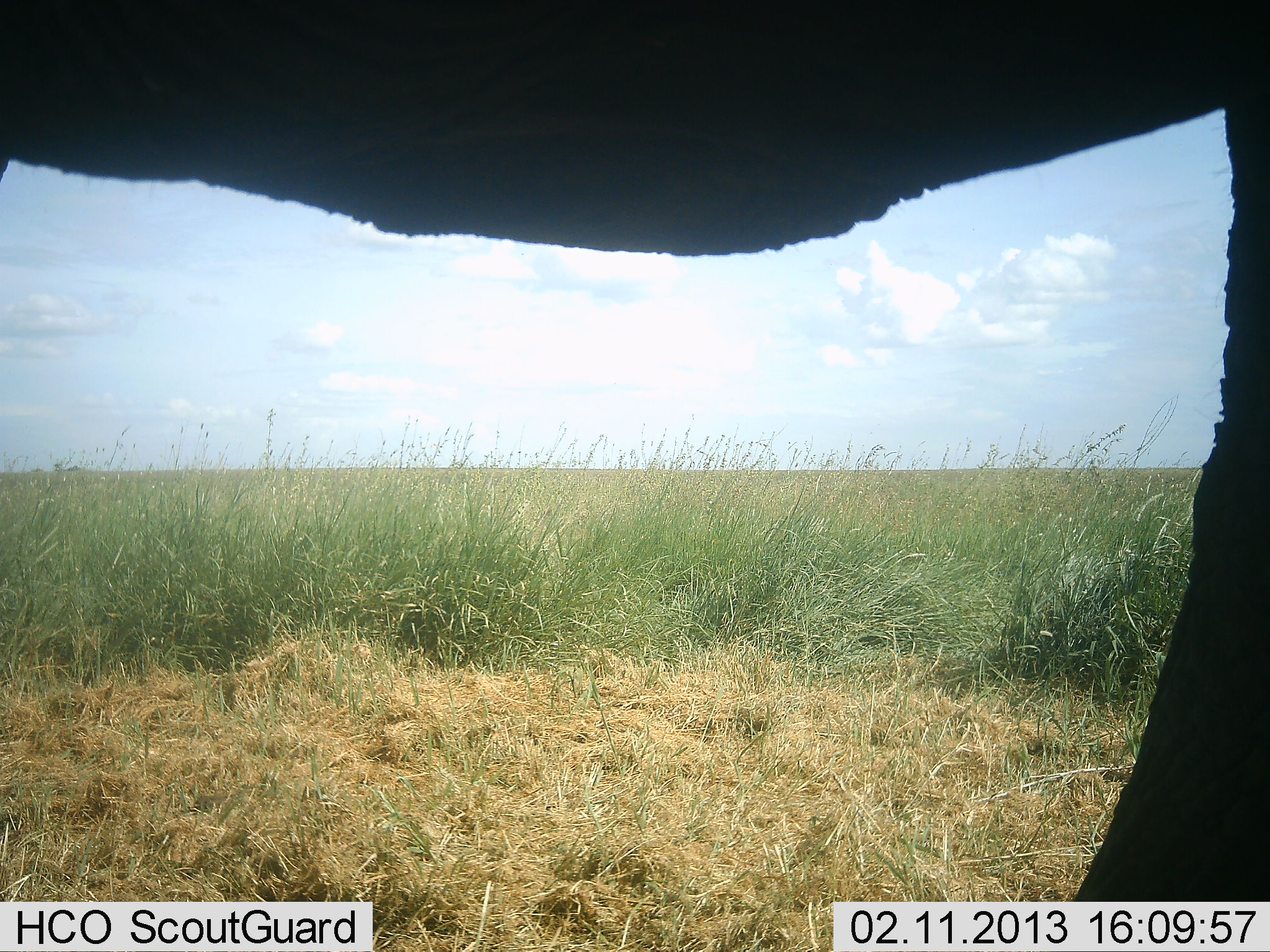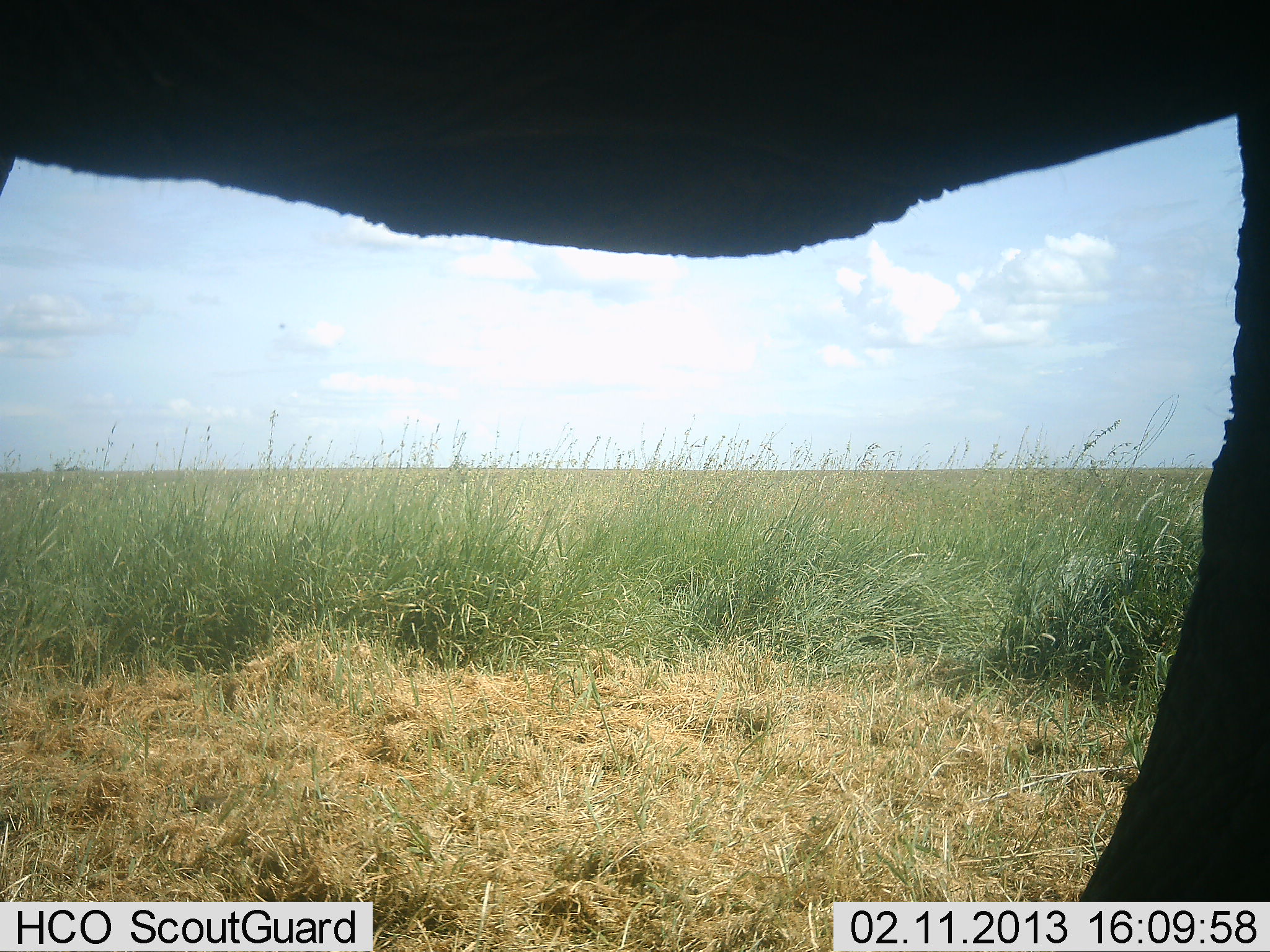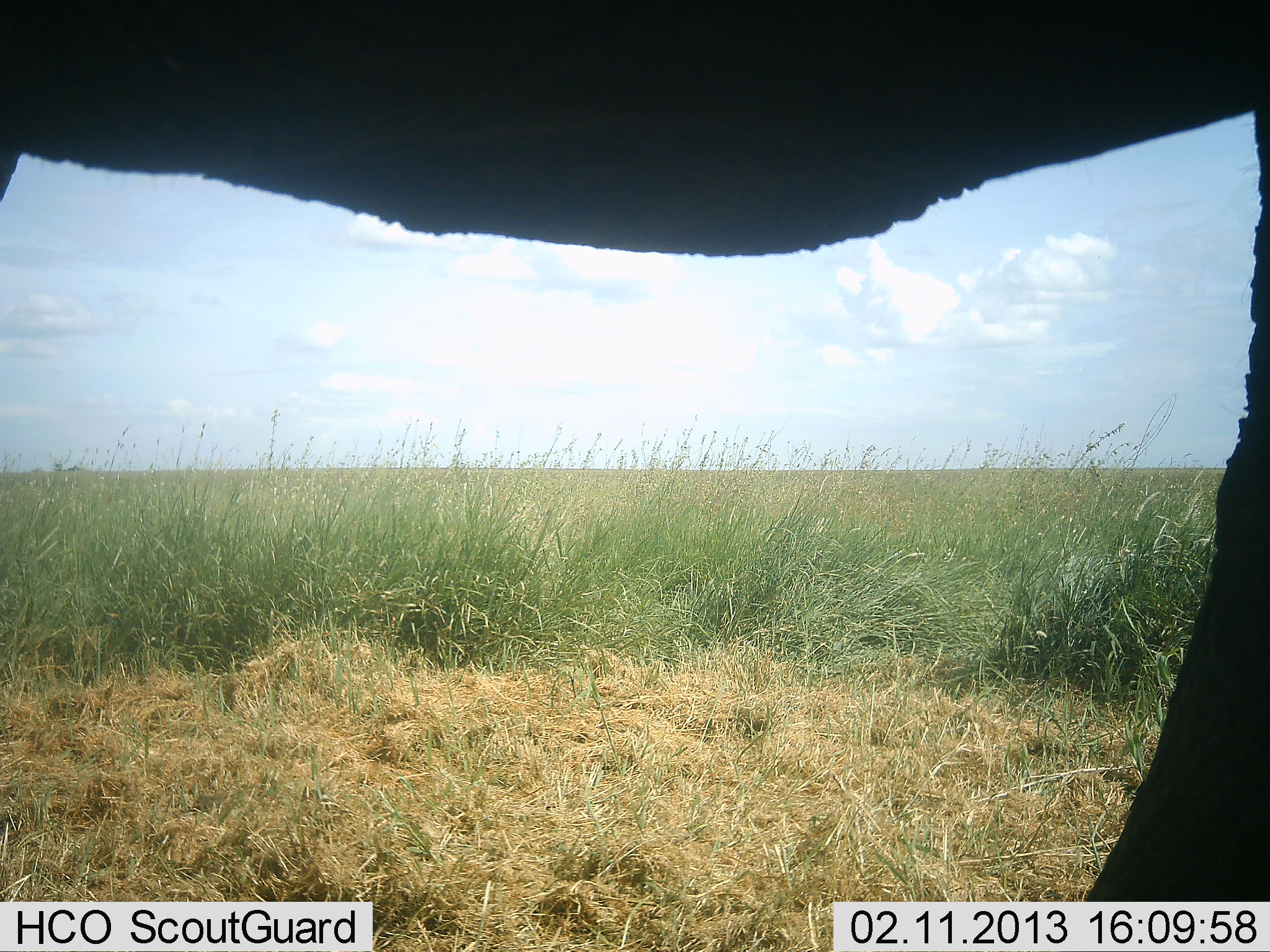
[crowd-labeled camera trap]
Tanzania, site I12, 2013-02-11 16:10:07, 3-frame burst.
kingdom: Animalia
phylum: Chordata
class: Mammalia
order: Proboscidea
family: Elephantidae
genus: Loxodonta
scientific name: Loxodonta africana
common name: african bush elephant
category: elephant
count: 1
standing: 94%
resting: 0%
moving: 6%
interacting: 0%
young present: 0%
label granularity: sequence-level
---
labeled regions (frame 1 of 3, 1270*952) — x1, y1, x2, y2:
animal: 0, 0, 1269, 951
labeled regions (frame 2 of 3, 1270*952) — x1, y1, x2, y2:
animal: 1, 1, 1270, 901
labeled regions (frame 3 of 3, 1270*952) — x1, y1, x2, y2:
animal: 1, 1, 1270, 904